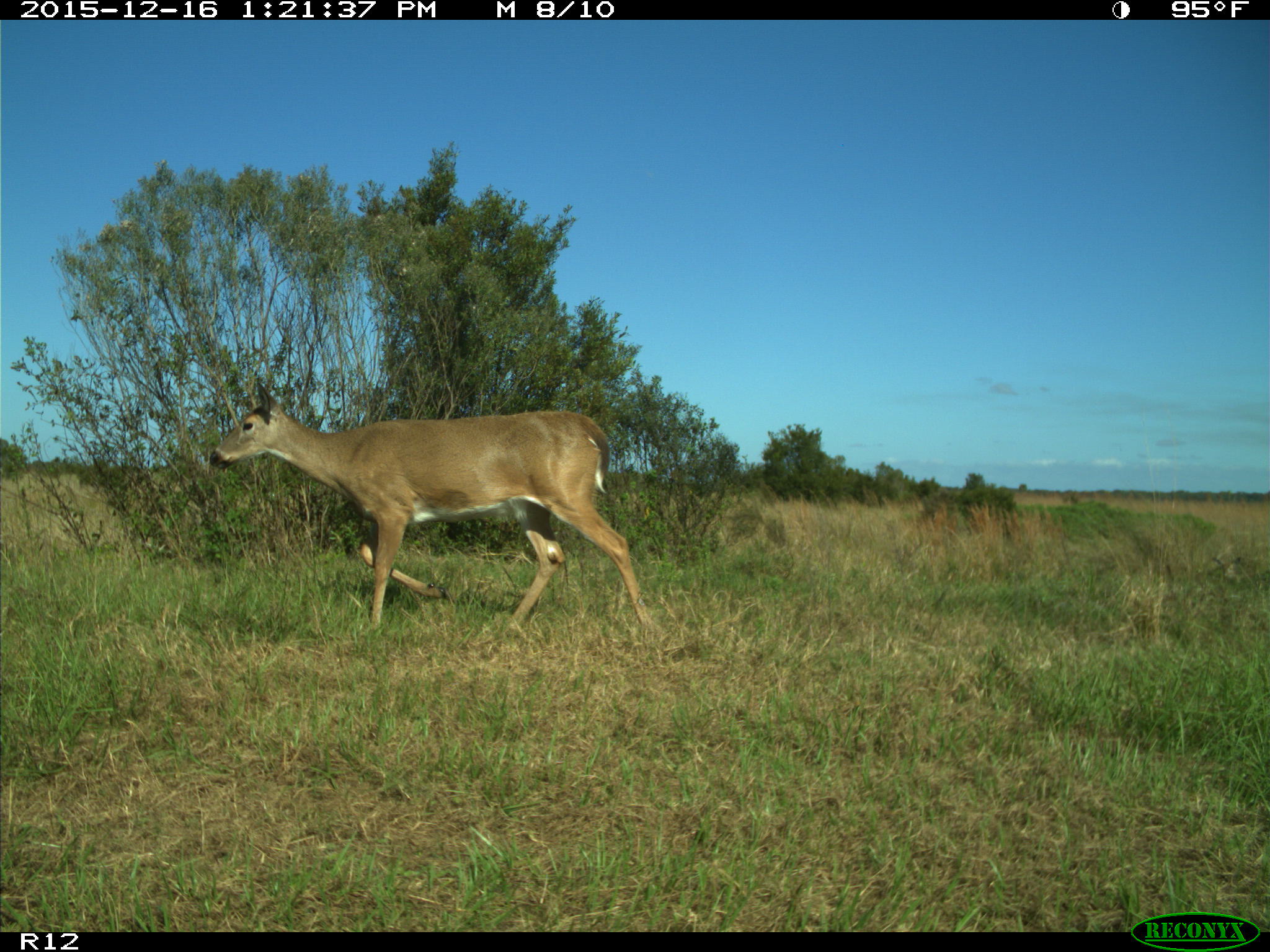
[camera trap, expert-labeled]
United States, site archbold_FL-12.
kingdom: Animalia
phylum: Chordata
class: Mammalia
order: Artiodactyla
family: Cervidae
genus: Odocoileus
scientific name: Odocoileus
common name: deer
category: unidentified deer